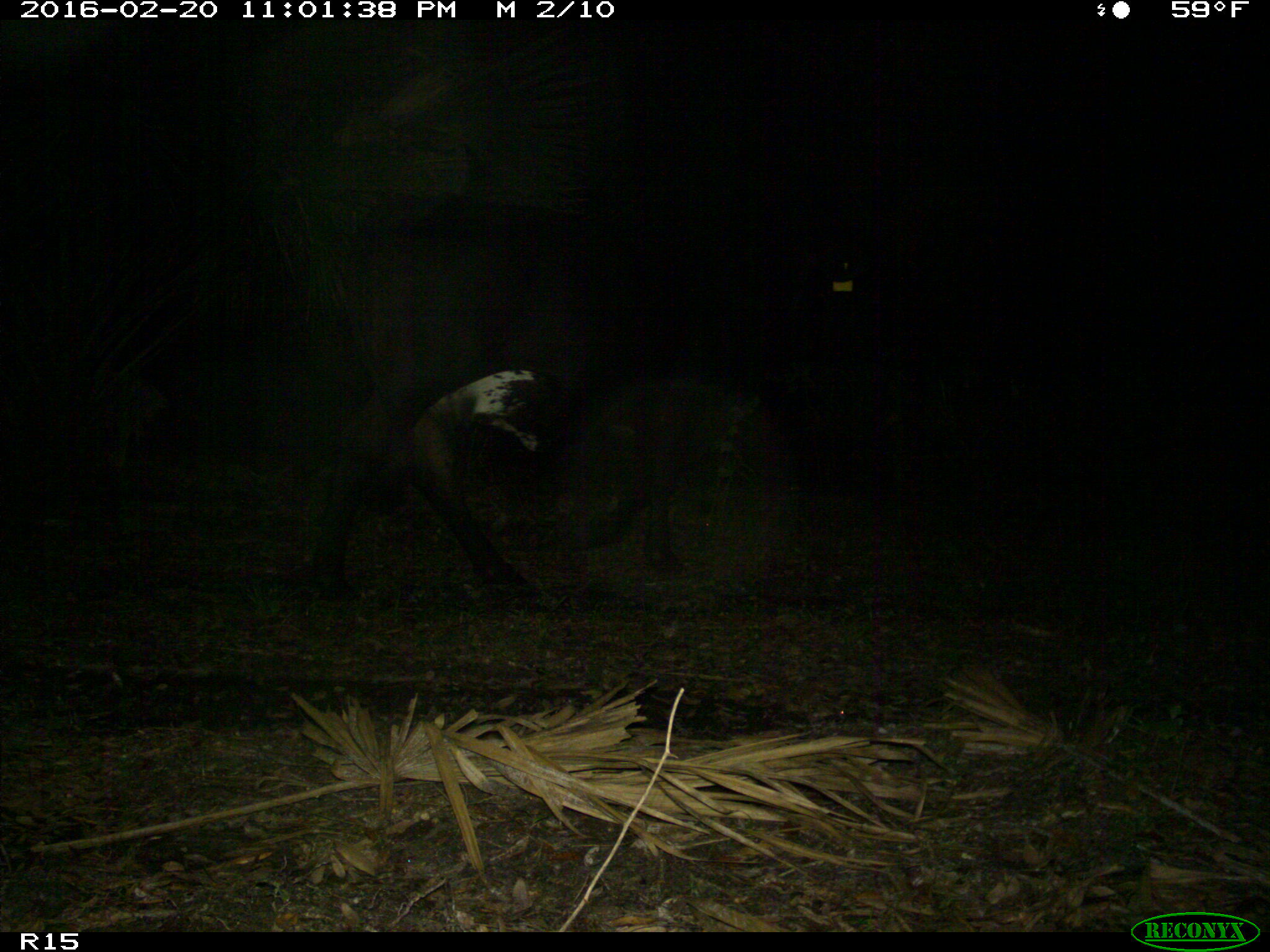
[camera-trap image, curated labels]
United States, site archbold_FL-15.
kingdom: Animalia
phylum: Chordata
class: Mammalia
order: Artiodactyla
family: Bovidae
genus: Bos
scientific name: Bos taurus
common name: domestic cow